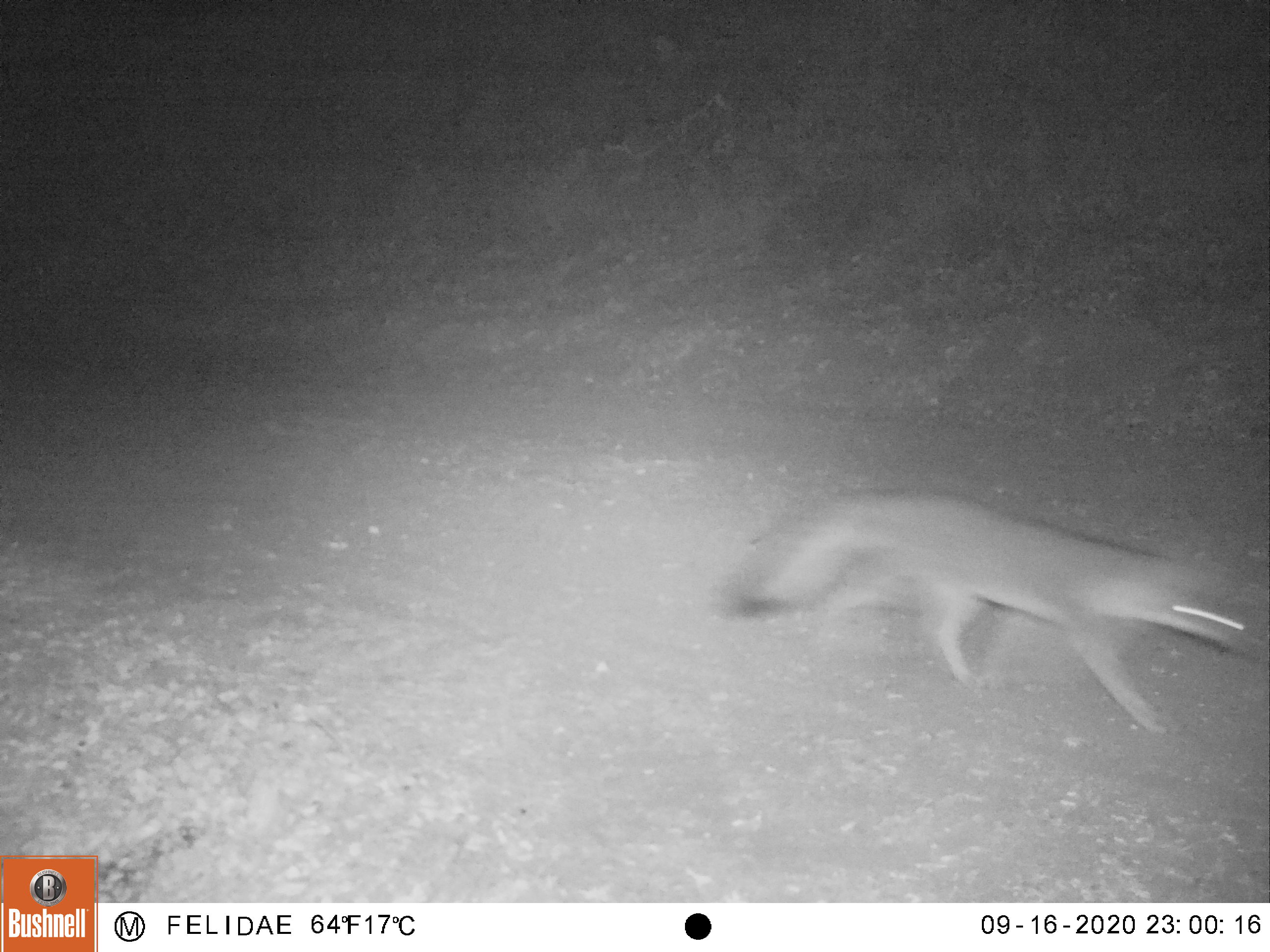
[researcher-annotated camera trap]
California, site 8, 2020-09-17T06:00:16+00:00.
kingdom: Animalia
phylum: Chordata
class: Mammalia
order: Carnivora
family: Canidae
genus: Urocyon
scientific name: Urocyon cinereoargenteus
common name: gray fox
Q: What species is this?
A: Gray fox (Urocyon cinereoargenteus).